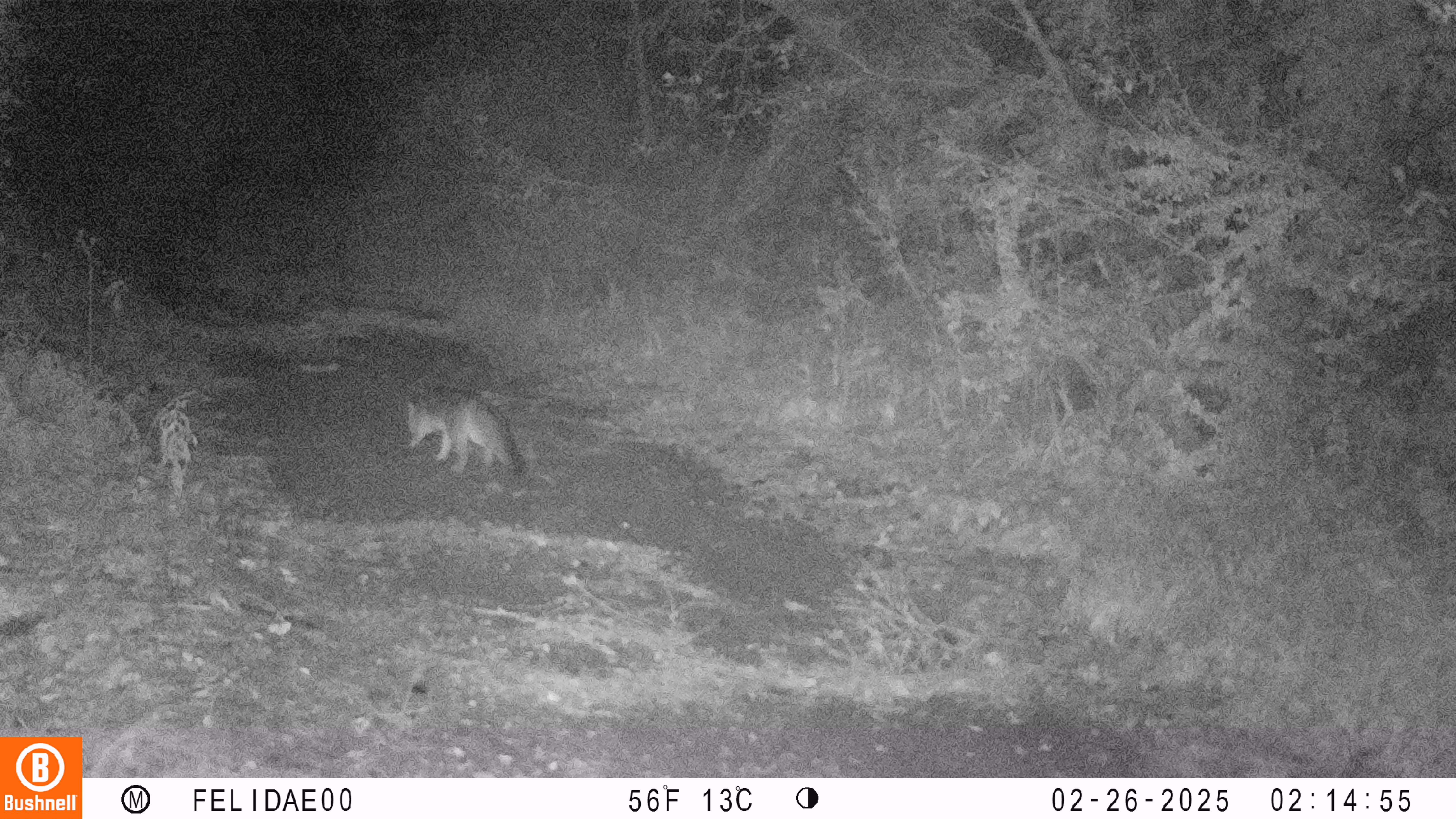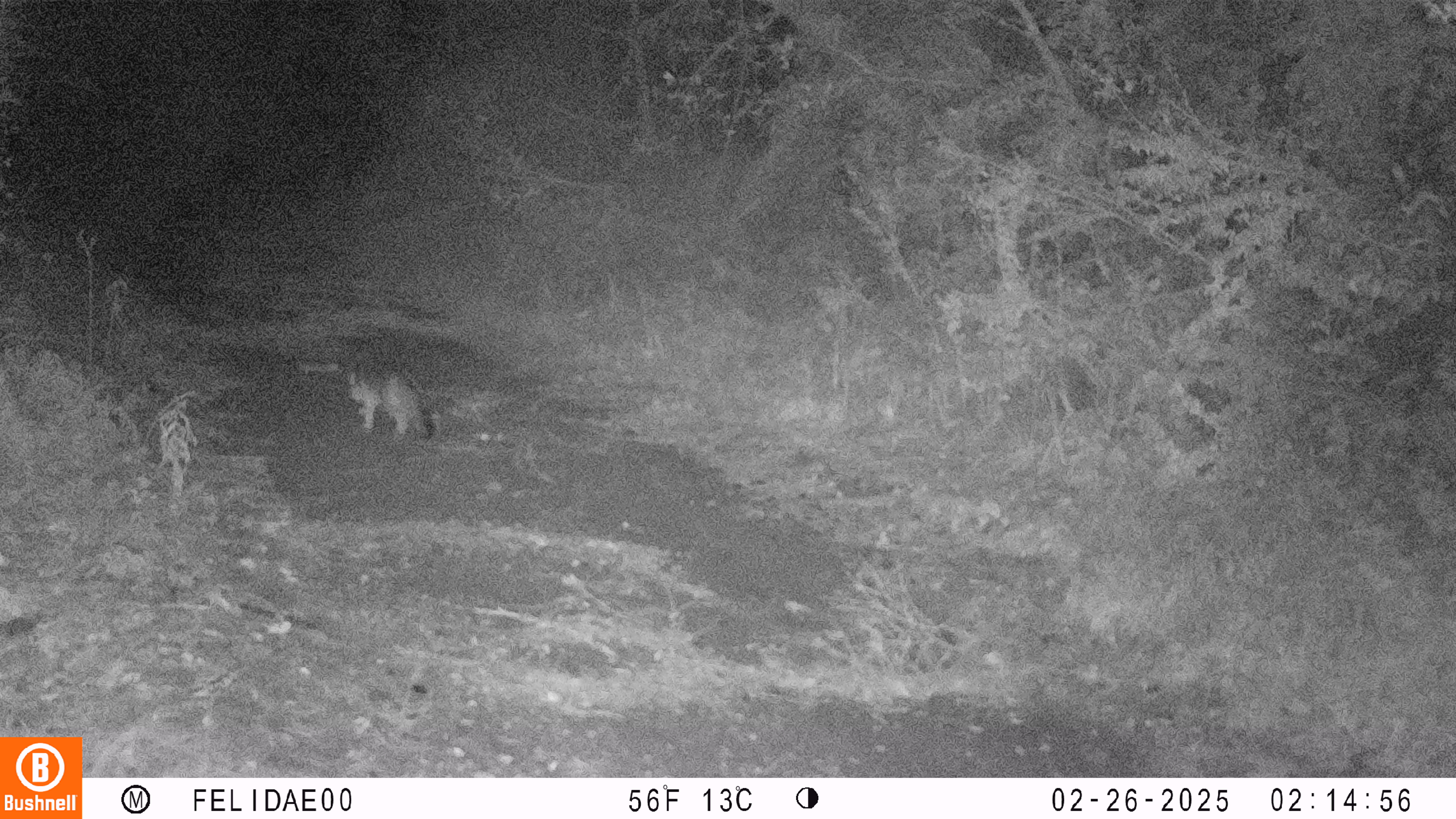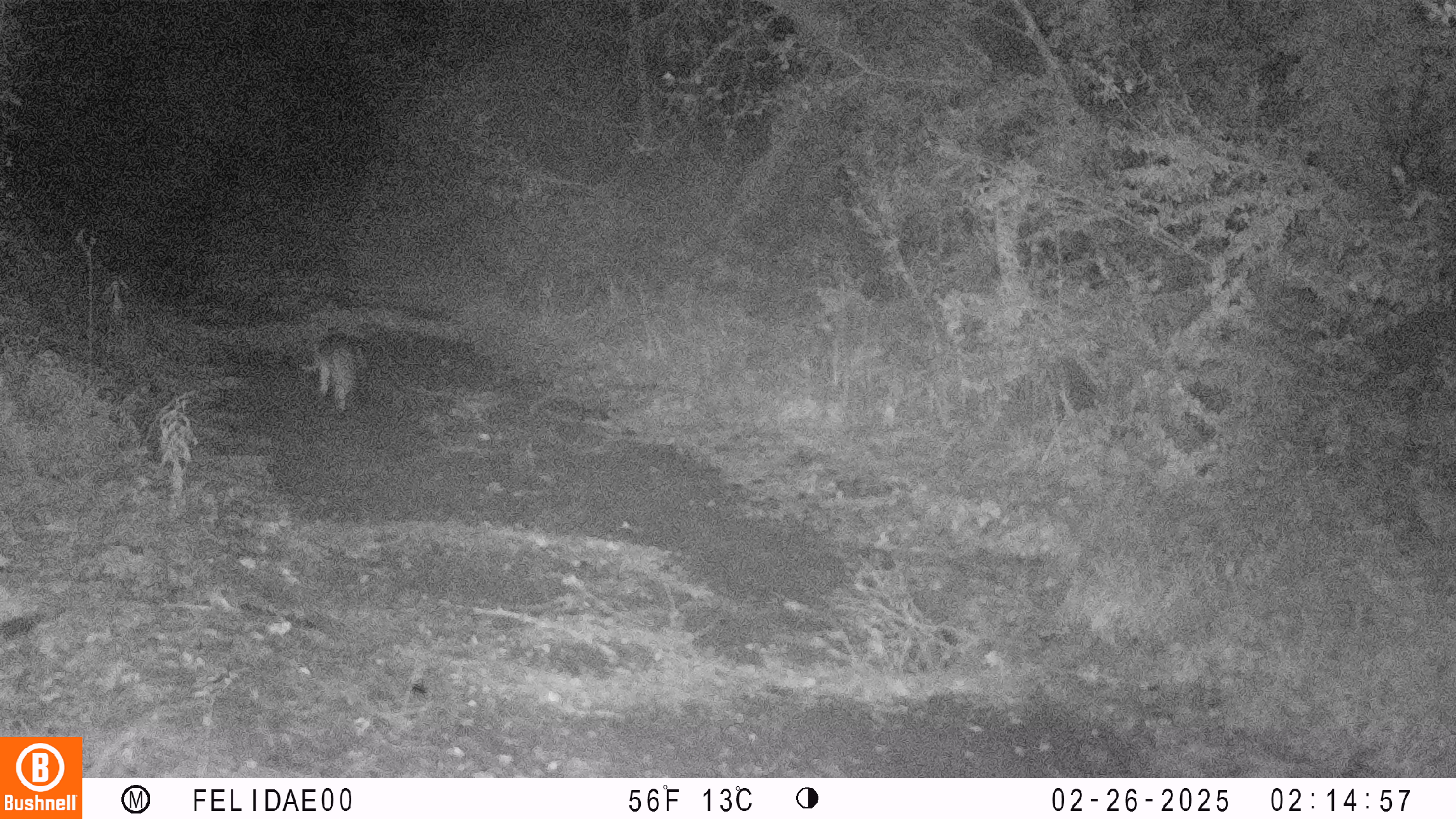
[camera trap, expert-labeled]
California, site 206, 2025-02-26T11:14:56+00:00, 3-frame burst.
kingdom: Animalia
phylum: Chordata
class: Mammalia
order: Carnivora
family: Canidae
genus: Urocyon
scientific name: Urocyon cinereoargenteus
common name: gray fox